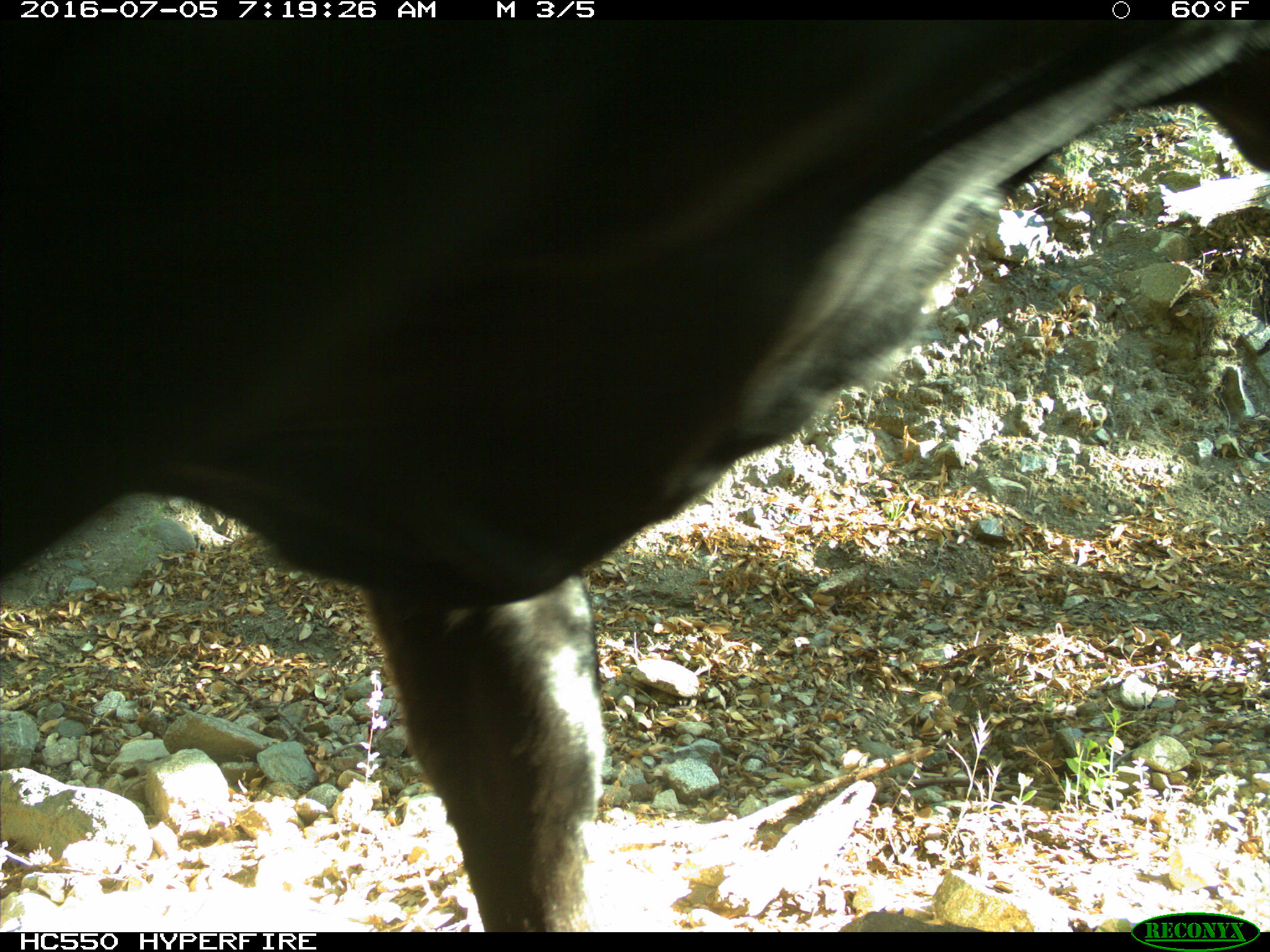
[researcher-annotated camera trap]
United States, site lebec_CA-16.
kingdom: Animalia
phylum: Chordata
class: Mammalia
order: Artiodactyla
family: Bovidae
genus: Bos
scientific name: Bos taurus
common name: domestic cow